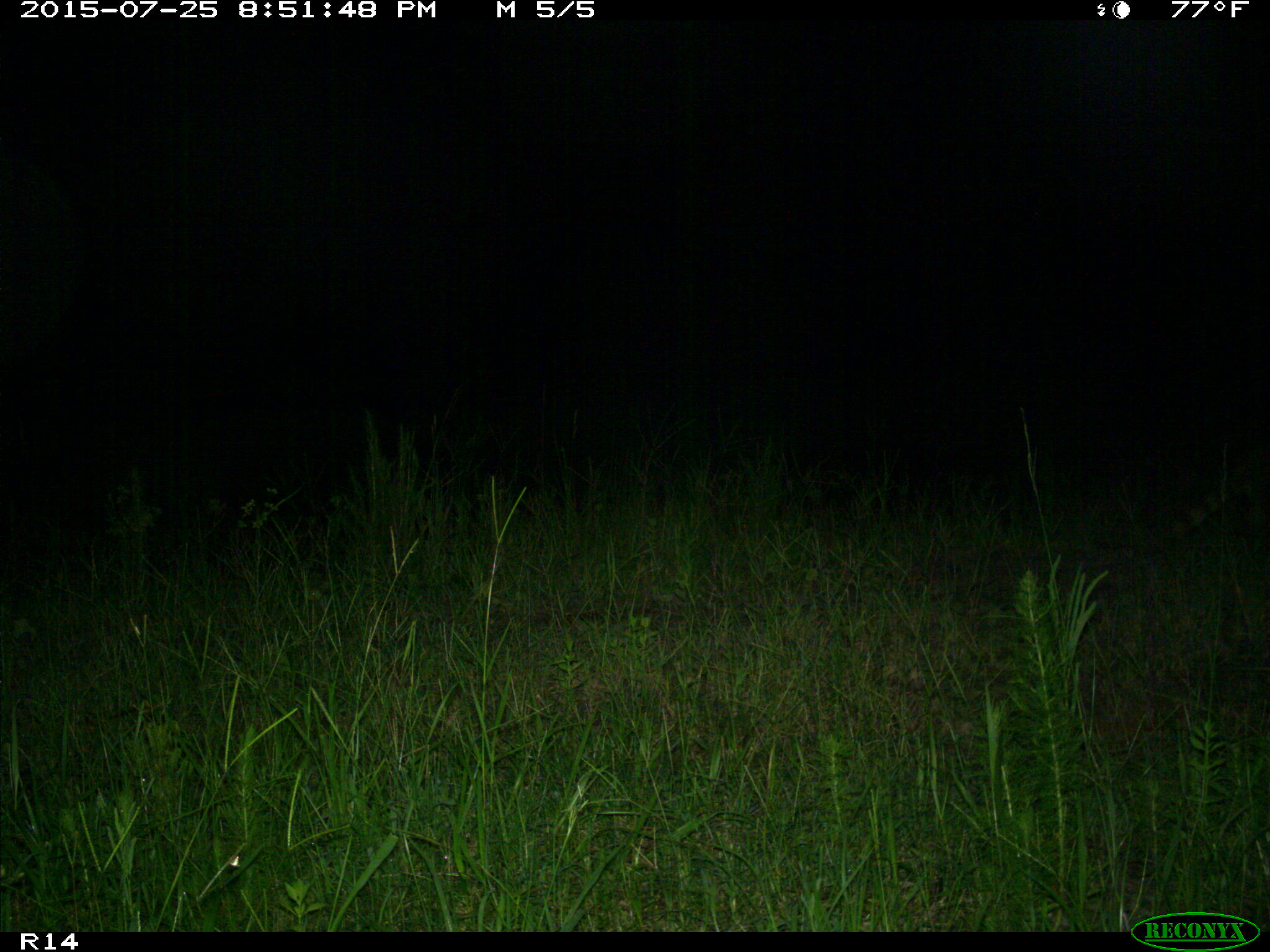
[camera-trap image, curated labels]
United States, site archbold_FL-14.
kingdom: Animalia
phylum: Chordata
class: Mammalia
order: Carnivora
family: Procyonidae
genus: Procyon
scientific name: Procyon lotor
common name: common raccoon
Procyon lotor (common raccoon).